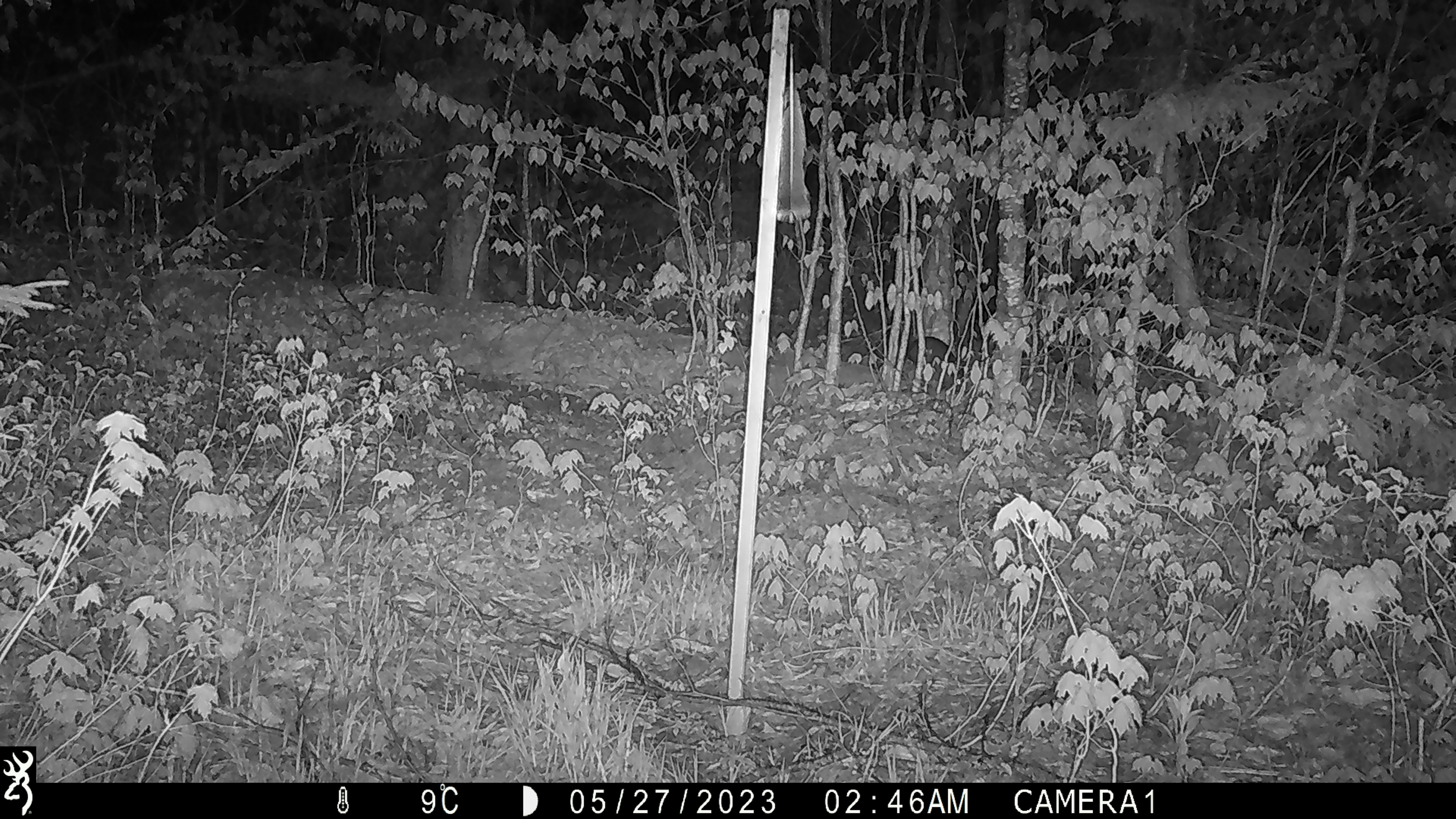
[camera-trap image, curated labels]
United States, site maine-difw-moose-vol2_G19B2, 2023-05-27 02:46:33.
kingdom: Animalia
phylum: Chordata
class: Mammalia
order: Lagomorpha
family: Leporidae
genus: Lepus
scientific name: Lepus americanus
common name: snowshoe hare